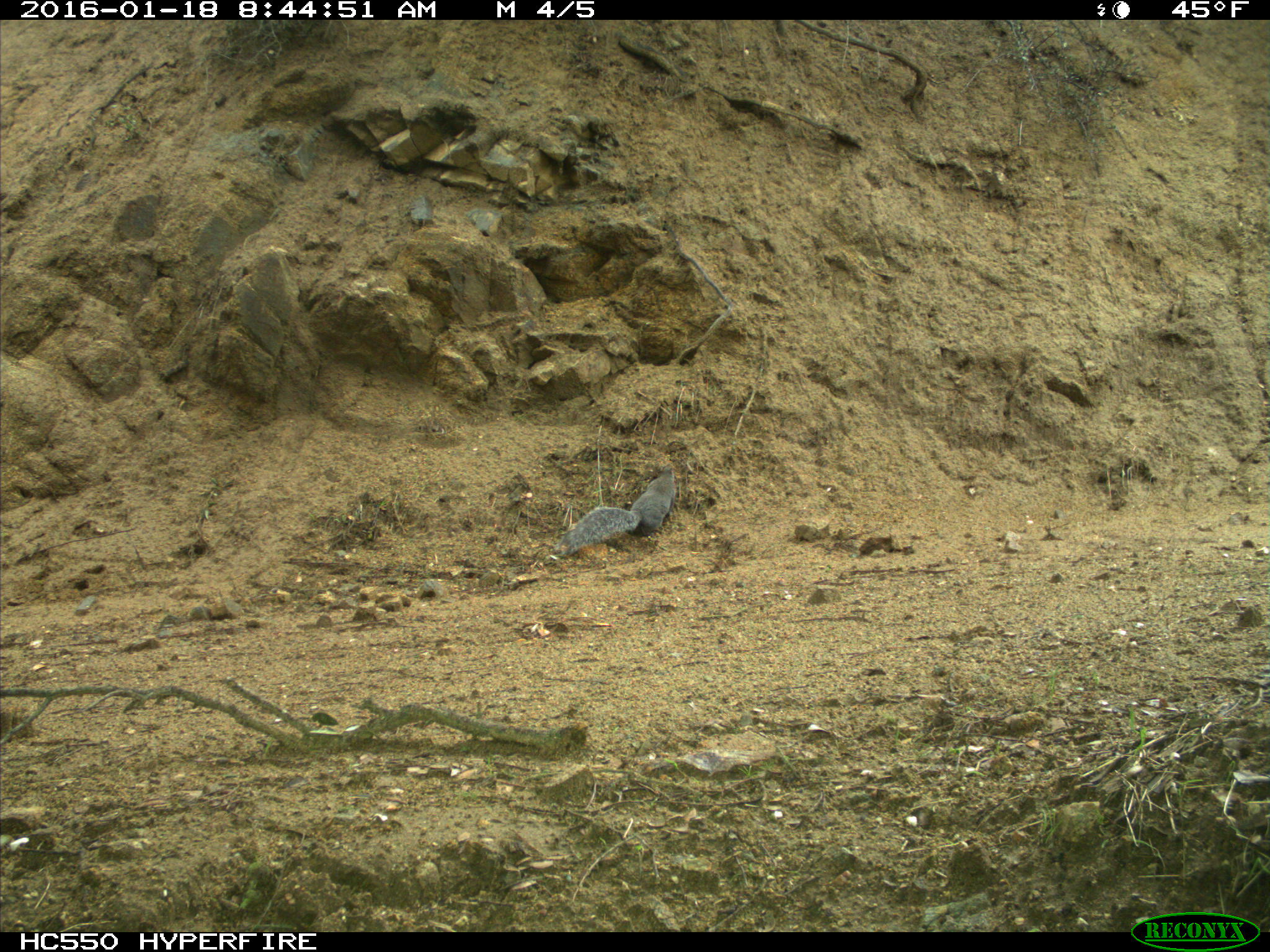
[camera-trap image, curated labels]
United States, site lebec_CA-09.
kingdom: Animalia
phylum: Chordata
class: Mammalia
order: Rodentia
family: Sciuridae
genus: Sciurus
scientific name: Sciurus carolinensis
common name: eastern gray squirrel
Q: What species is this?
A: Sciurus carolinensis (eastern gray squirrel).